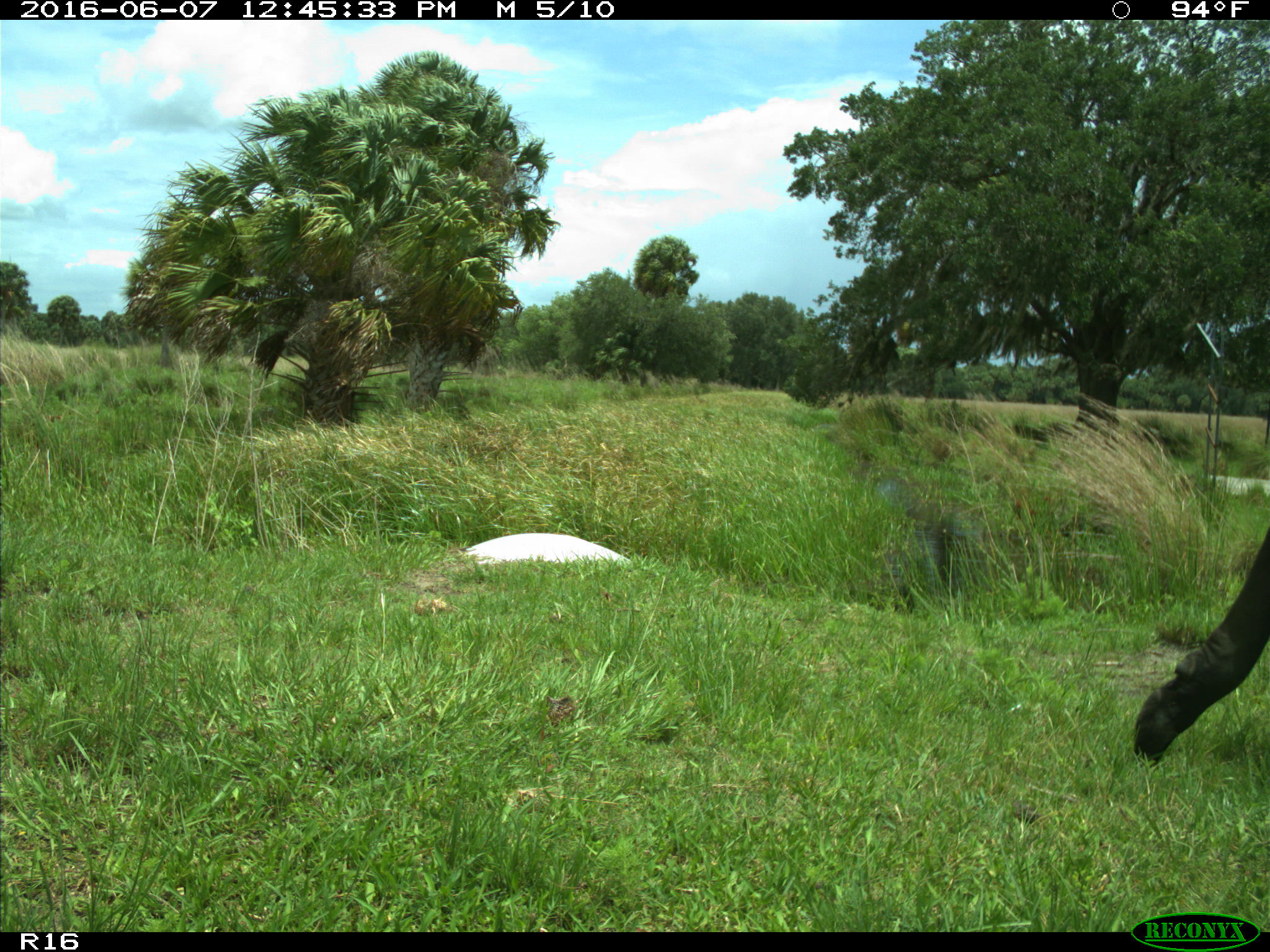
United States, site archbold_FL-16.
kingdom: Animalia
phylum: Chordata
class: Mammalia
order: Artiodactyla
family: Bovidae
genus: Bos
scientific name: Bos taurus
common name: domestic cow